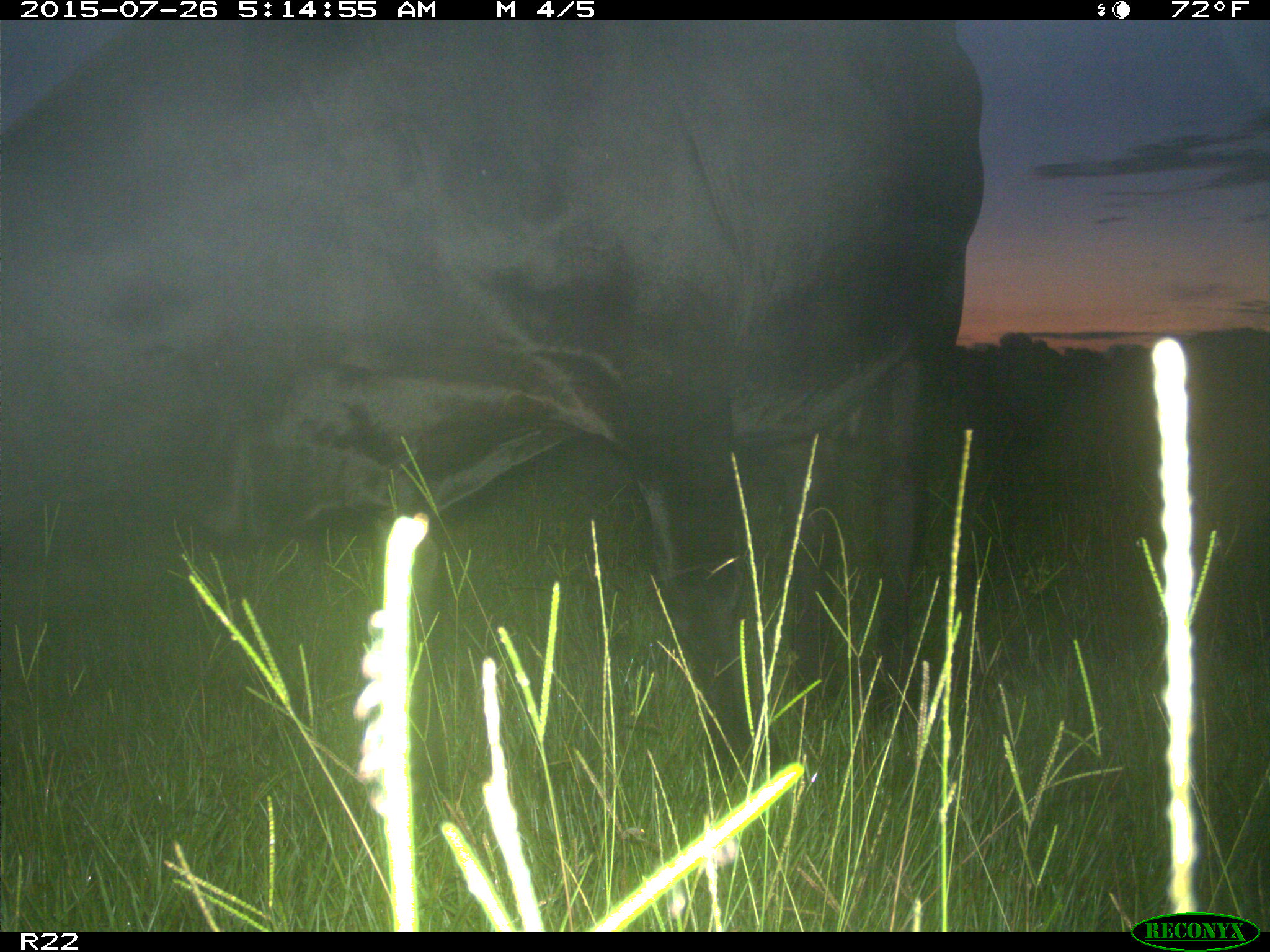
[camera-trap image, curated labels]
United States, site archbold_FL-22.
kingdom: Animalia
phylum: Chordata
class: Mammalia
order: Artiodactyla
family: Bovidae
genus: Bos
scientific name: Bos taurus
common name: domestic cow